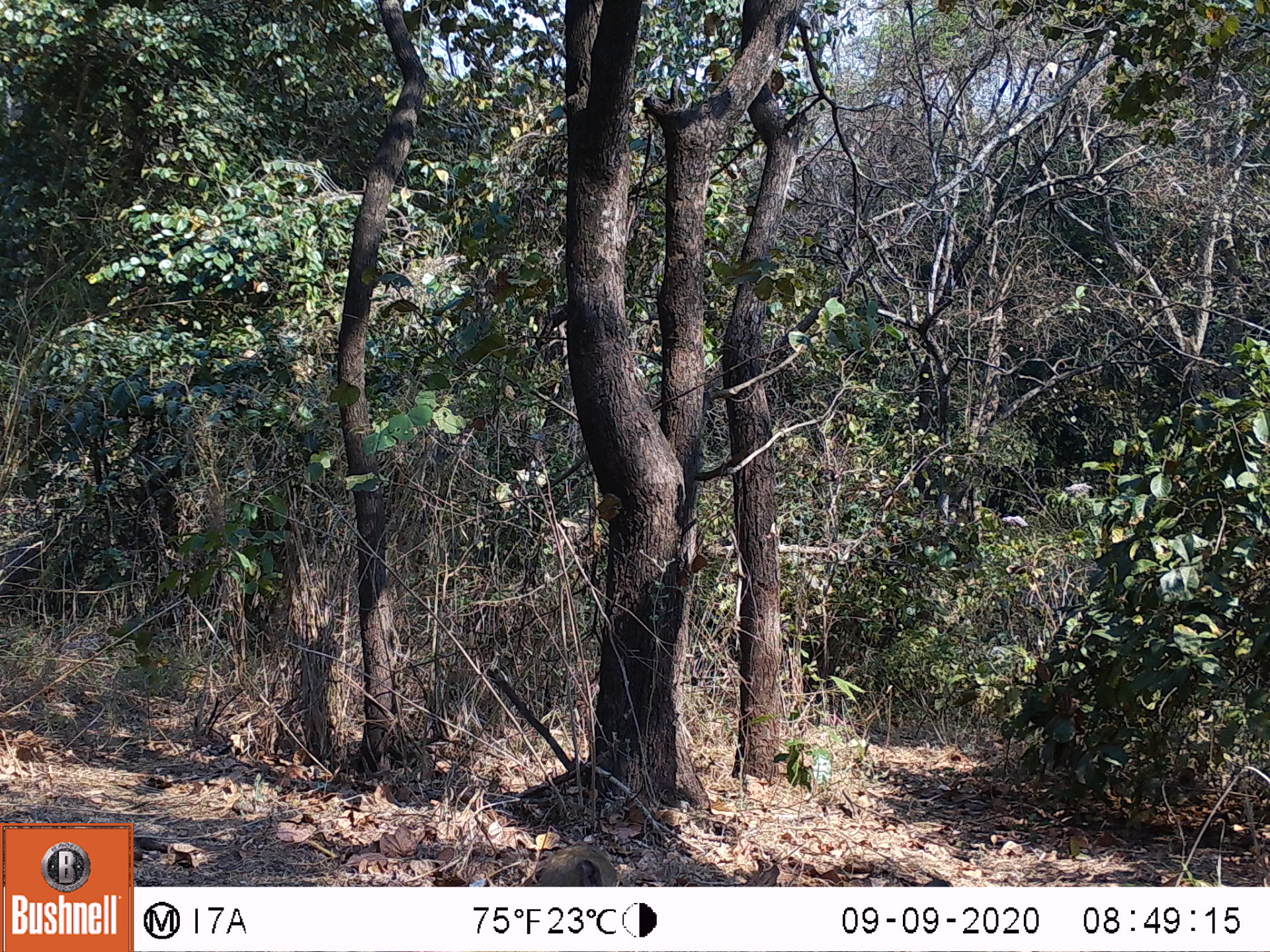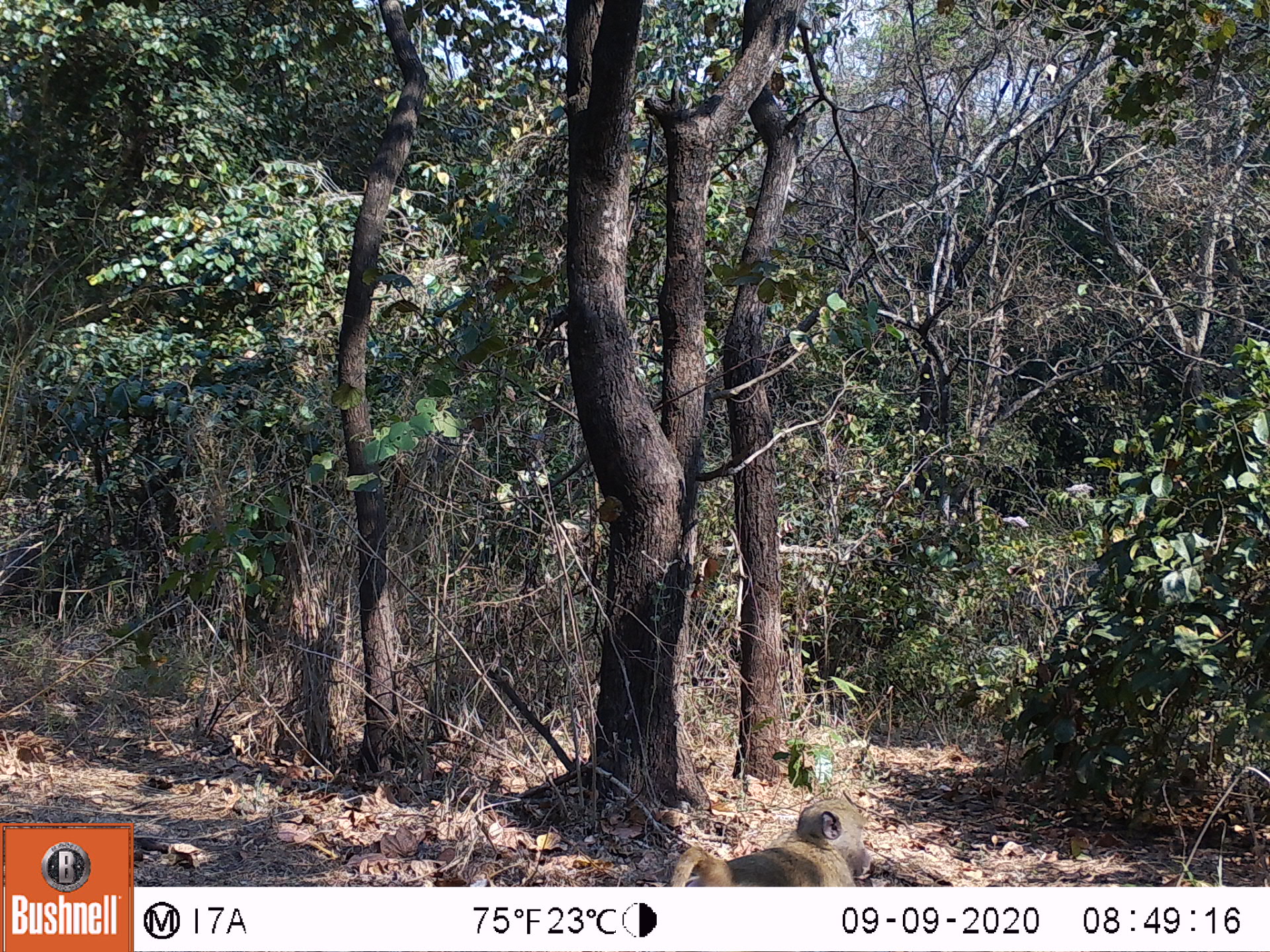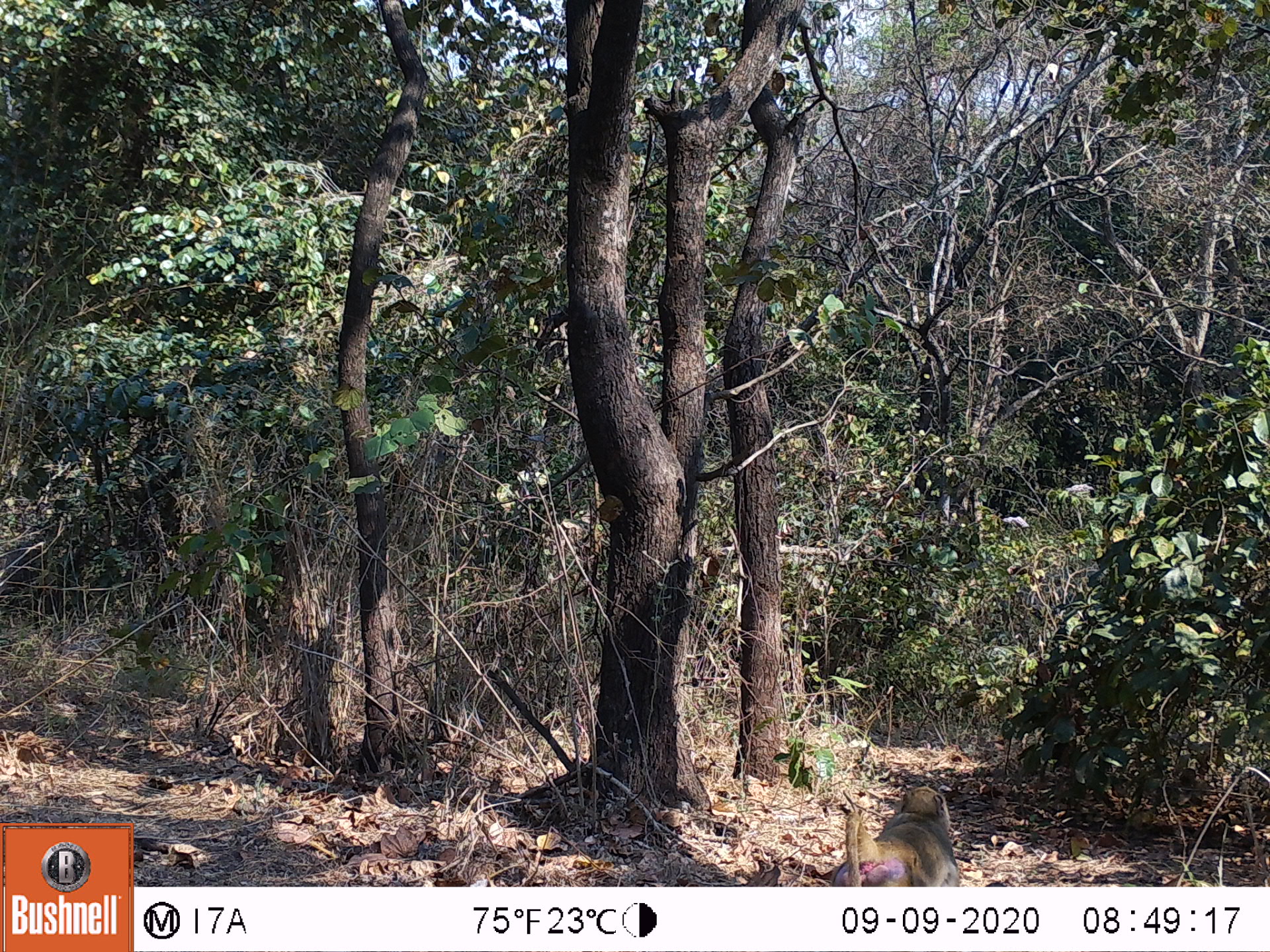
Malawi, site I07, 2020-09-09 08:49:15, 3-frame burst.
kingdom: Animalia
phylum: Chordata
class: Mammalia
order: Primates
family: Cercopithecidae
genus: Papio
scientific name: Papio cynocephalus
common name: yellow baboon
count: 1